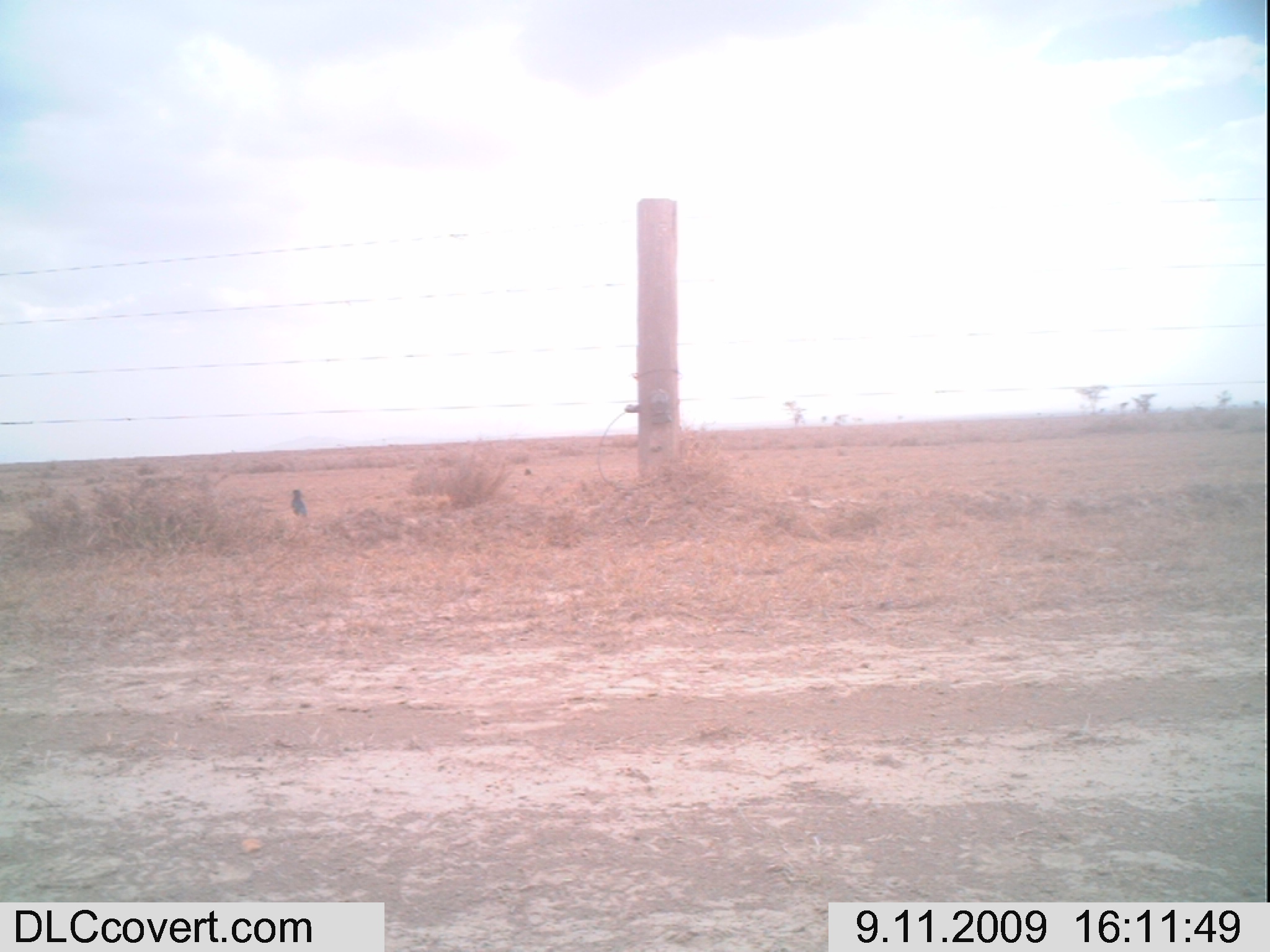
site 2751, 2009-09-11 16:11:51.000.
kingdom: Animalia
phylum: Chordata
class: Aves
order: Passeriformes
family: Sturnidae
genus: Lamprotornis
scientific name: Lamprotornis superbus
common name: superb starling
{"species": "Lamprotornis superbus (superb starling)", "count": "1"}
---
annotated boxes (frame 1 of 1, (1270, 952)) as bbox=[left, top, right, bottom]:
lamprotornis superbus: bbox=[290, 489, 307, 518]